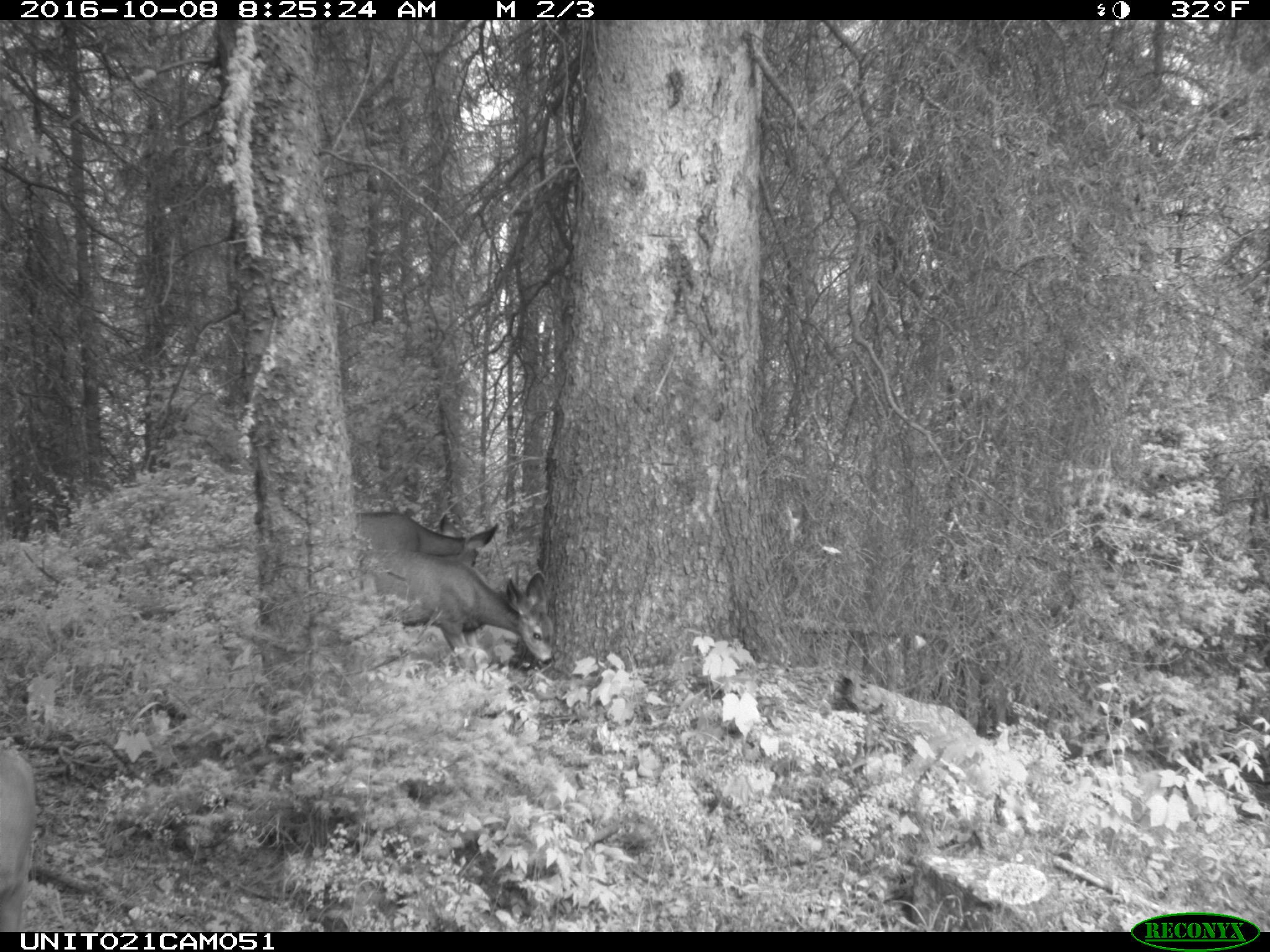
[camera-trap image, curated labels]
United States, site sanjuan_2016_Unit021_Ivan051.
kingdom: Animalia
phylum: Chordata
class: Mammalia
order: Artiodactyla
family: Cervidae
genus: Odocoileus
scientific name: Odocoileus hemionus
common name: mule deer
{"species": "Odocoileus hemionus (mule deer)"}